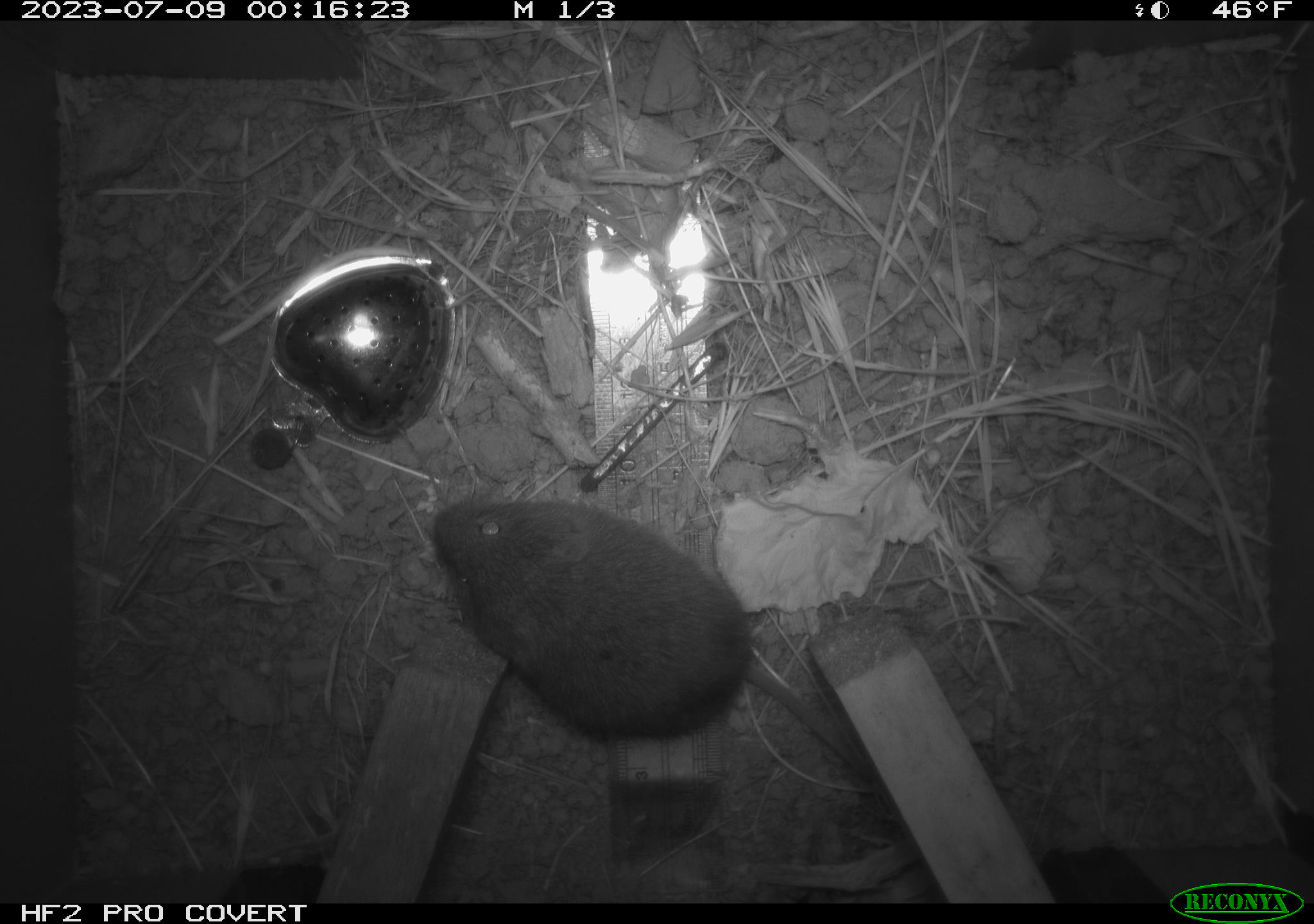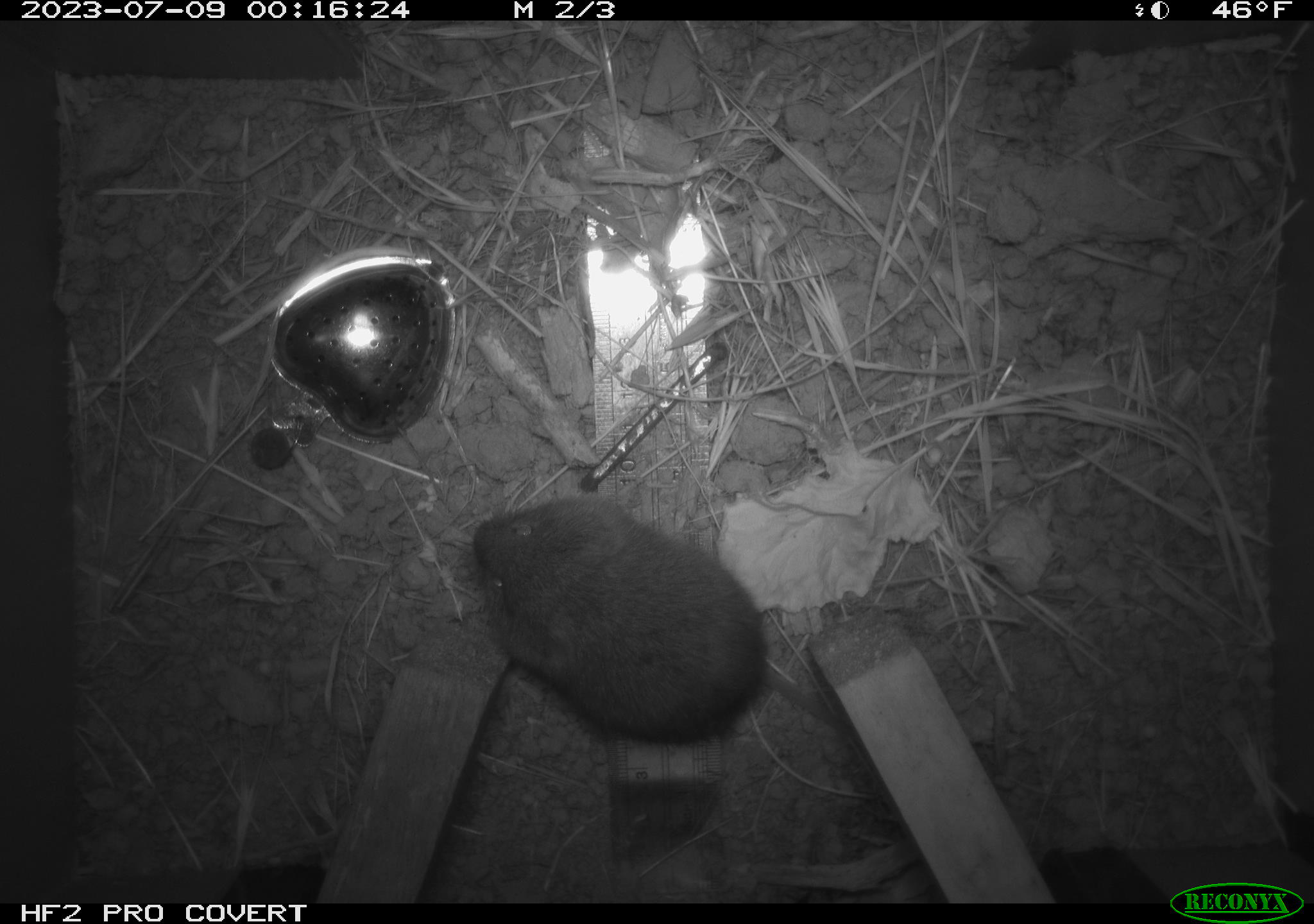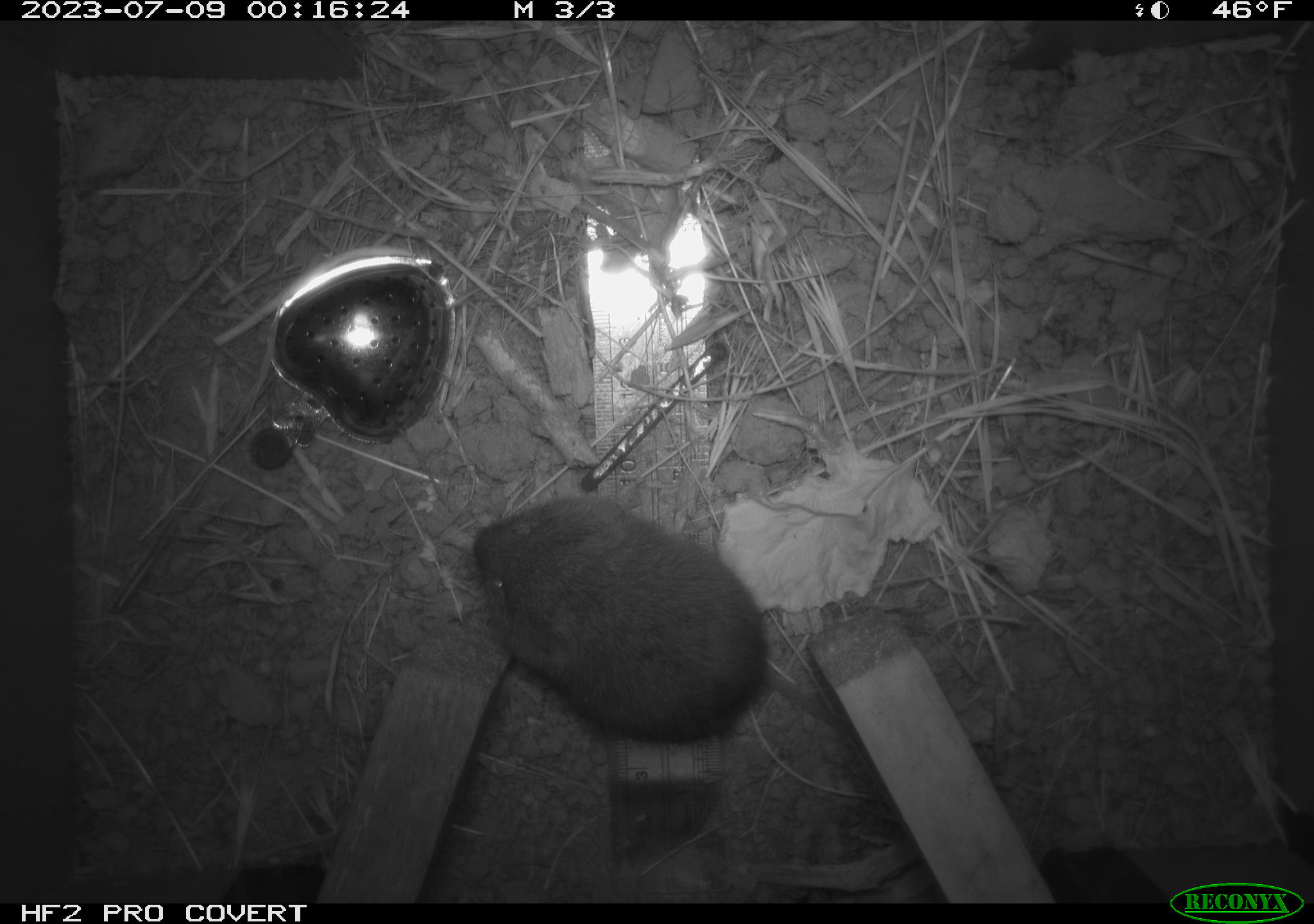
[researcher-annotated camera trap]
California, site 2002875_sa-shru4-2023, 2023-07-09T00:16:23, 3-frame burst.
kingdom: Animalia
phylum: Chordata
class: Mammalia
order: Rodentia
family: Cricetidae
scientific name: Arvicolinae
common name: voles, lemmings, and muskrats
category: arvicolinae subfamily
Arvicolinae subfamily (voles, lemmings, and muskrats) (Arvicolinae).